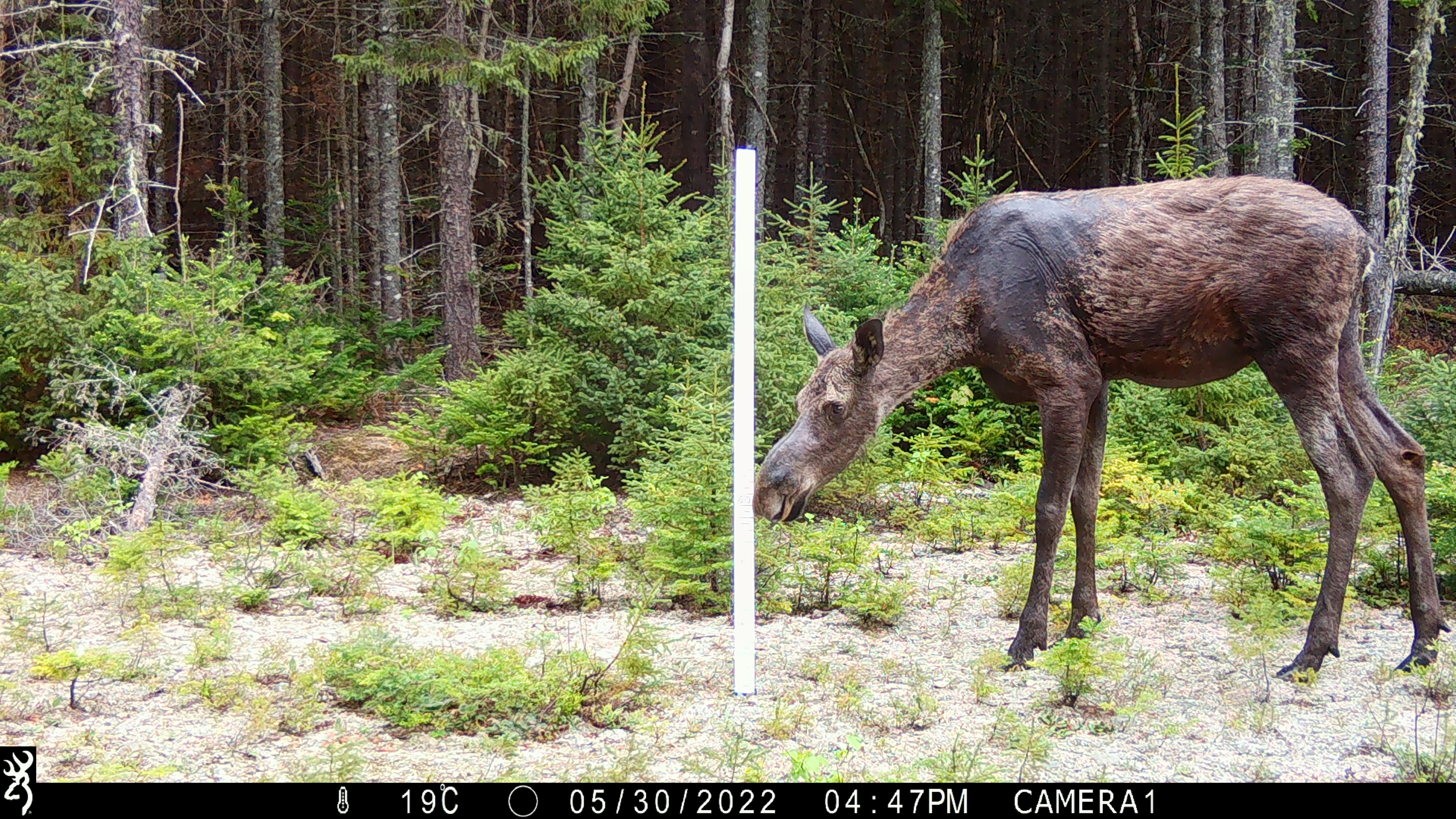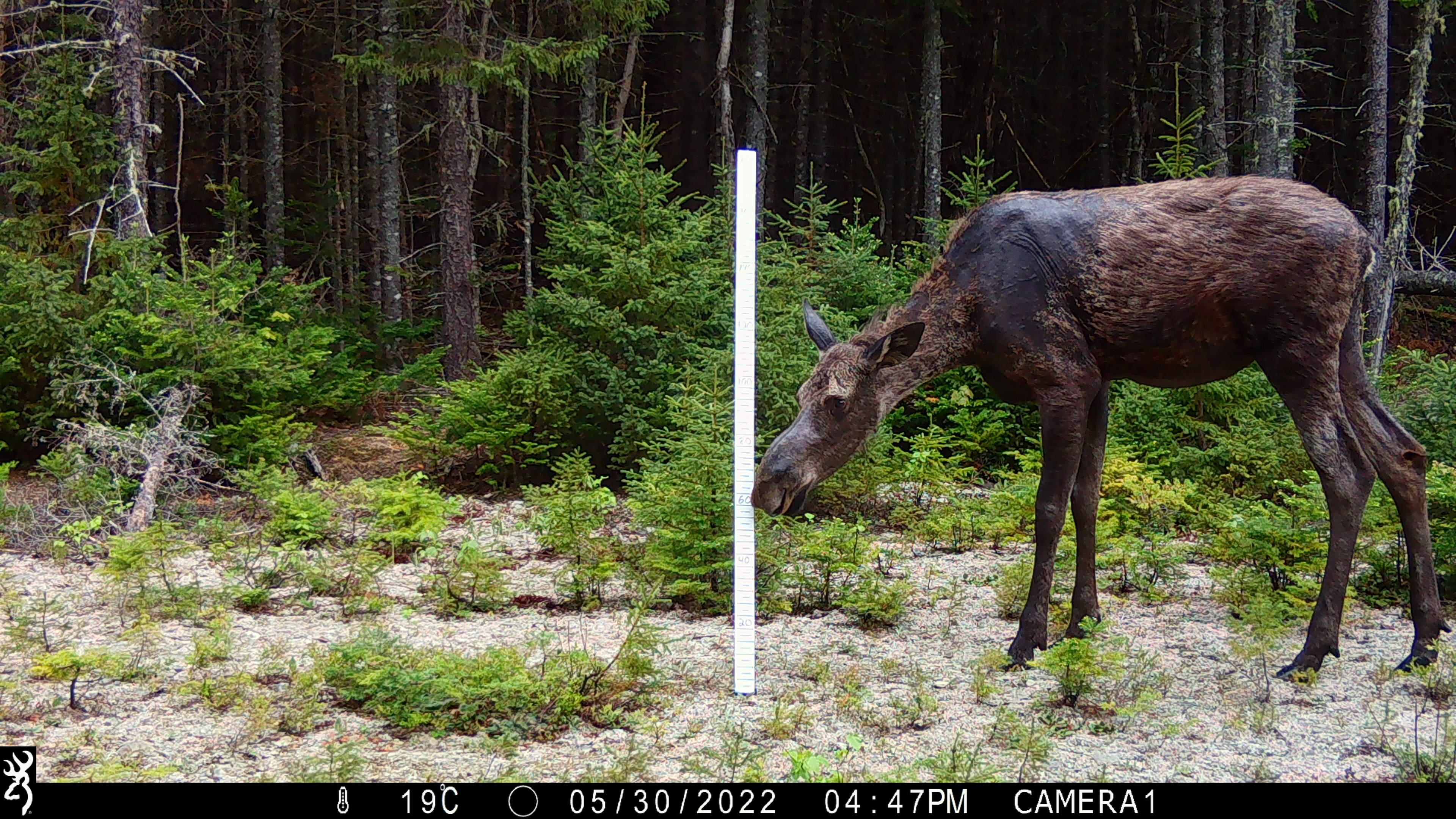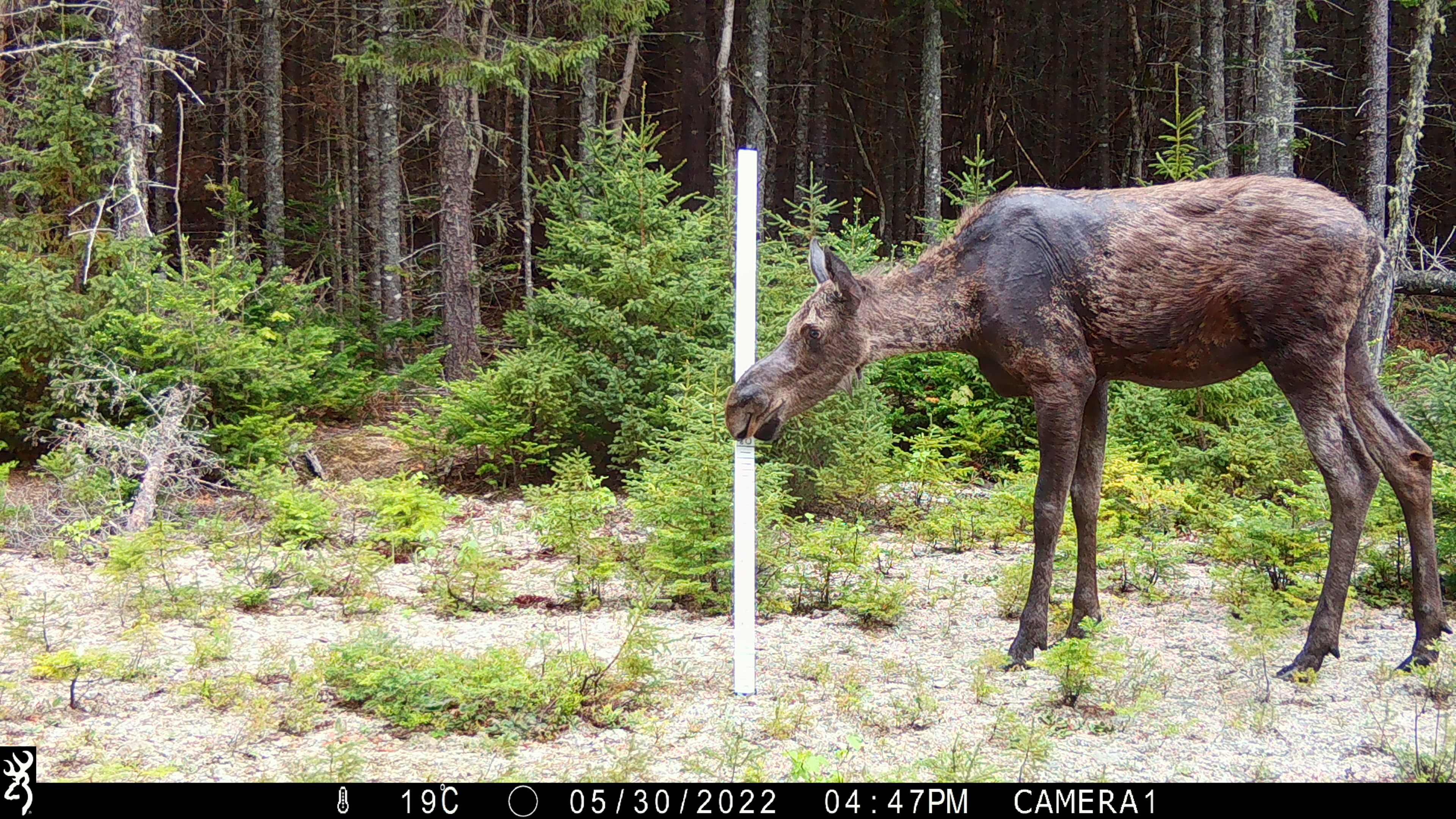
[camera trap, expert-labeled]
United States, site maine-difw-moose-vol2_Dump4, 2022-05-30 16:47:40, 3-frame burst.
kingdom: Animalia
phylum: Chordata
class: Mammalia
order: Artiodactyla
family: Cervidae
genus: Alces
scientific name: Alces alces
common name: moose